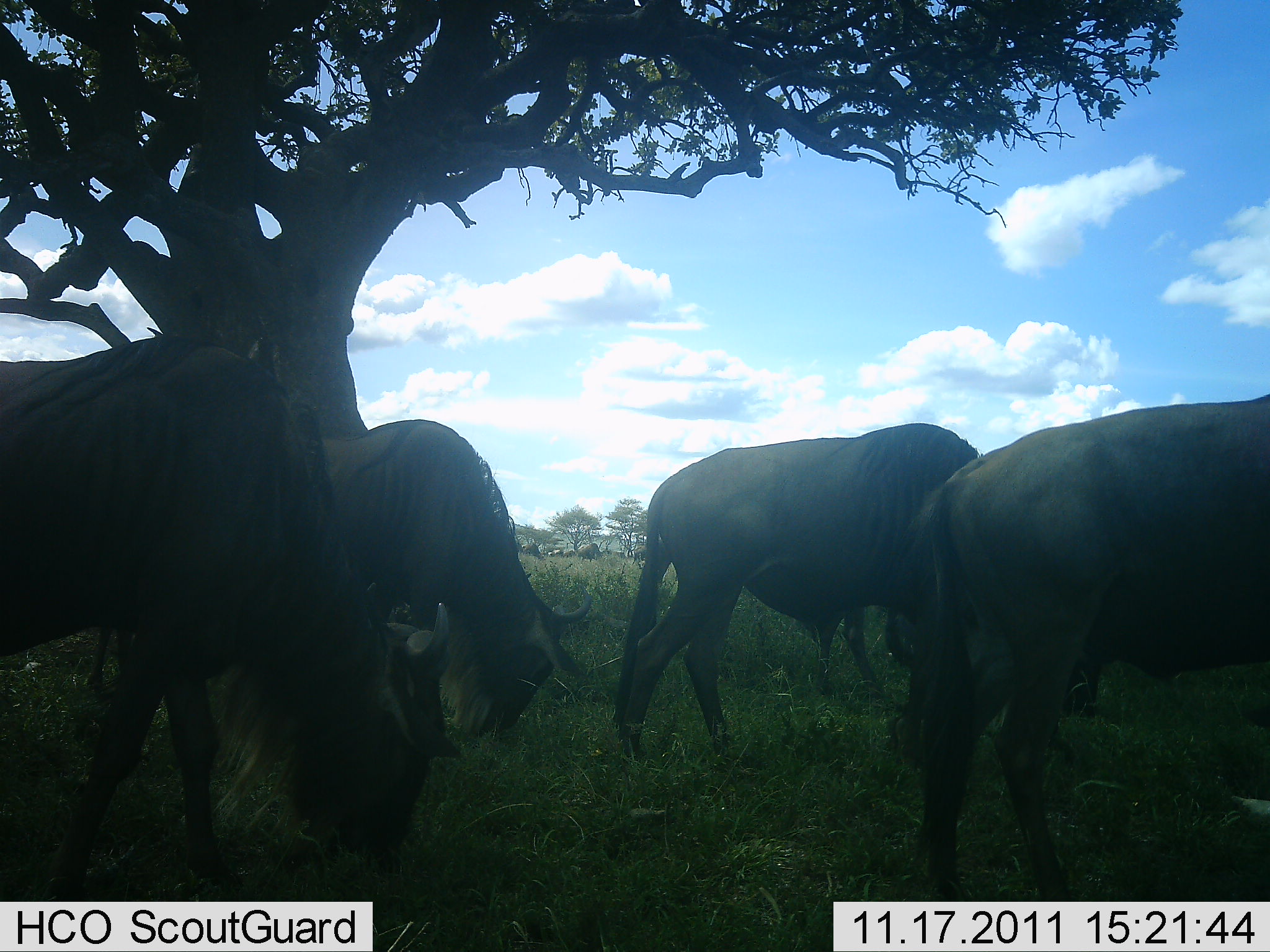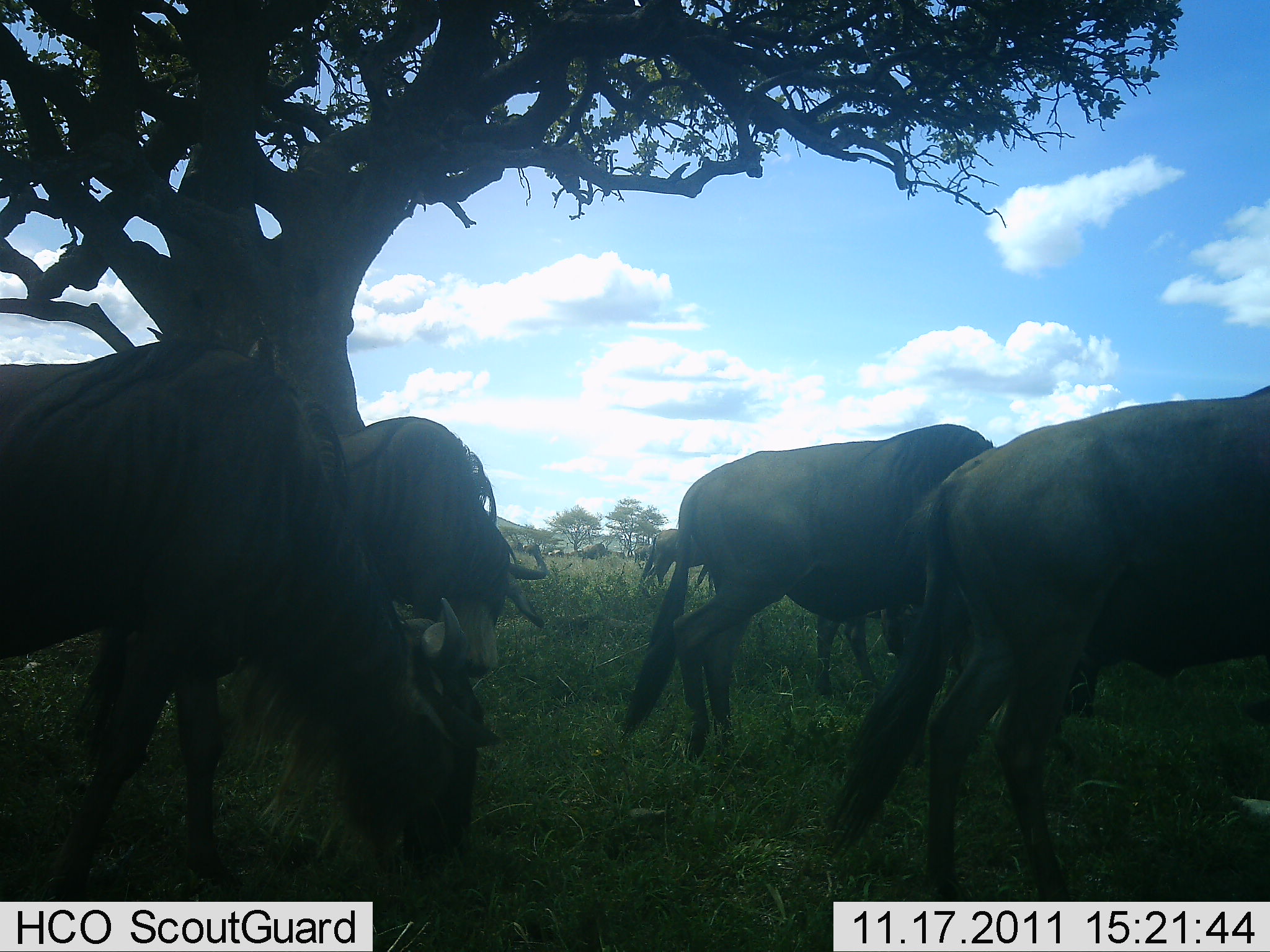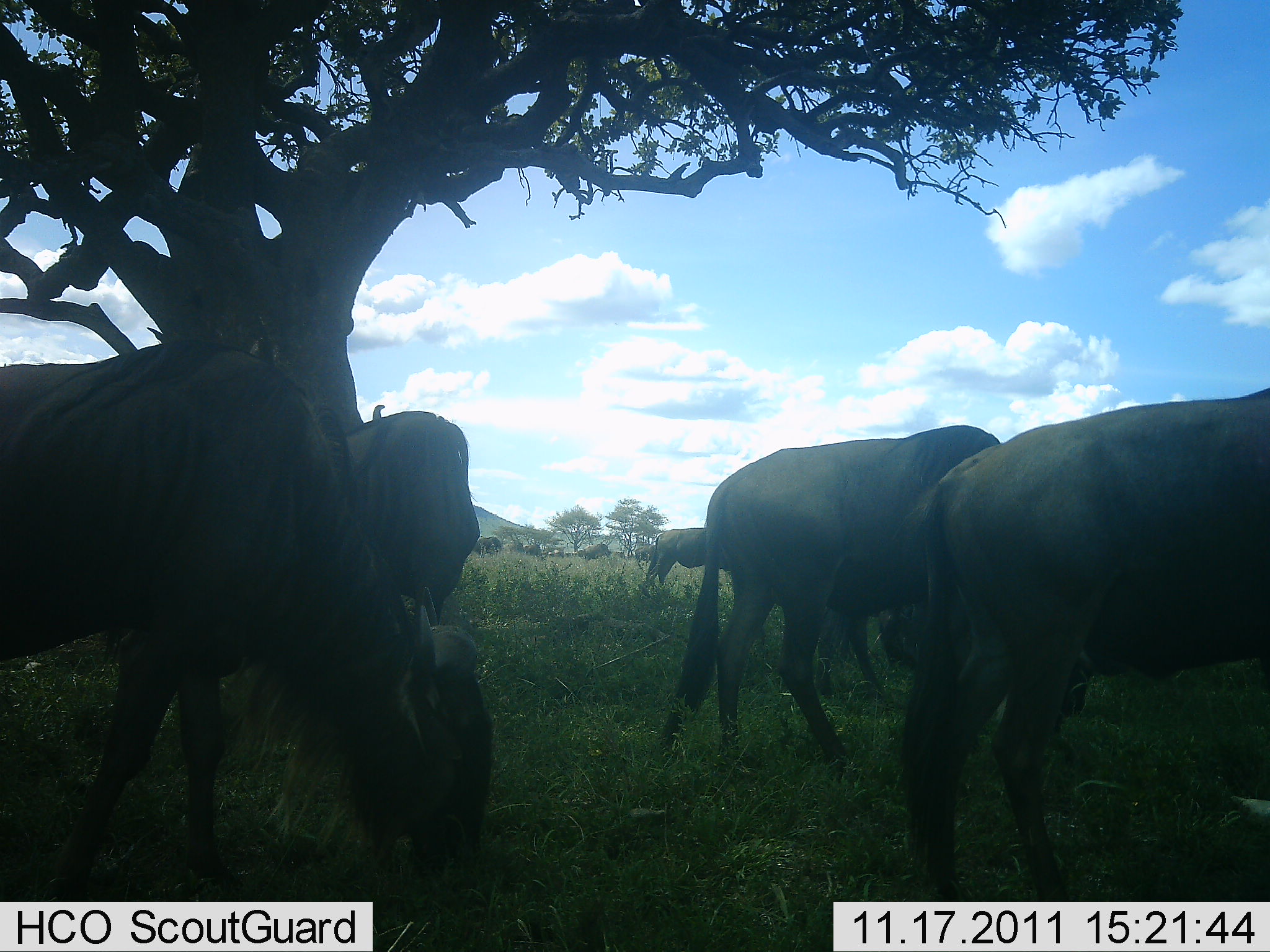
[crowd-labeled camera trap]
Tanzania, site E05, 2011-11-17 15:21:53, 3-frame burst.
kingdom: Animalia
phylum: Chordata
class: Mammalia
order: Artiodactyla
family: Bovidae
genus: Connochaetes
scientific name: Connochaetes taurinus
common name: blue wildebeest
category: wildebeest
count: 10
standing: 36%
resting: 0%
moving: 45%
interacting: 9%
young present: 0%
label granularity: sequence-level